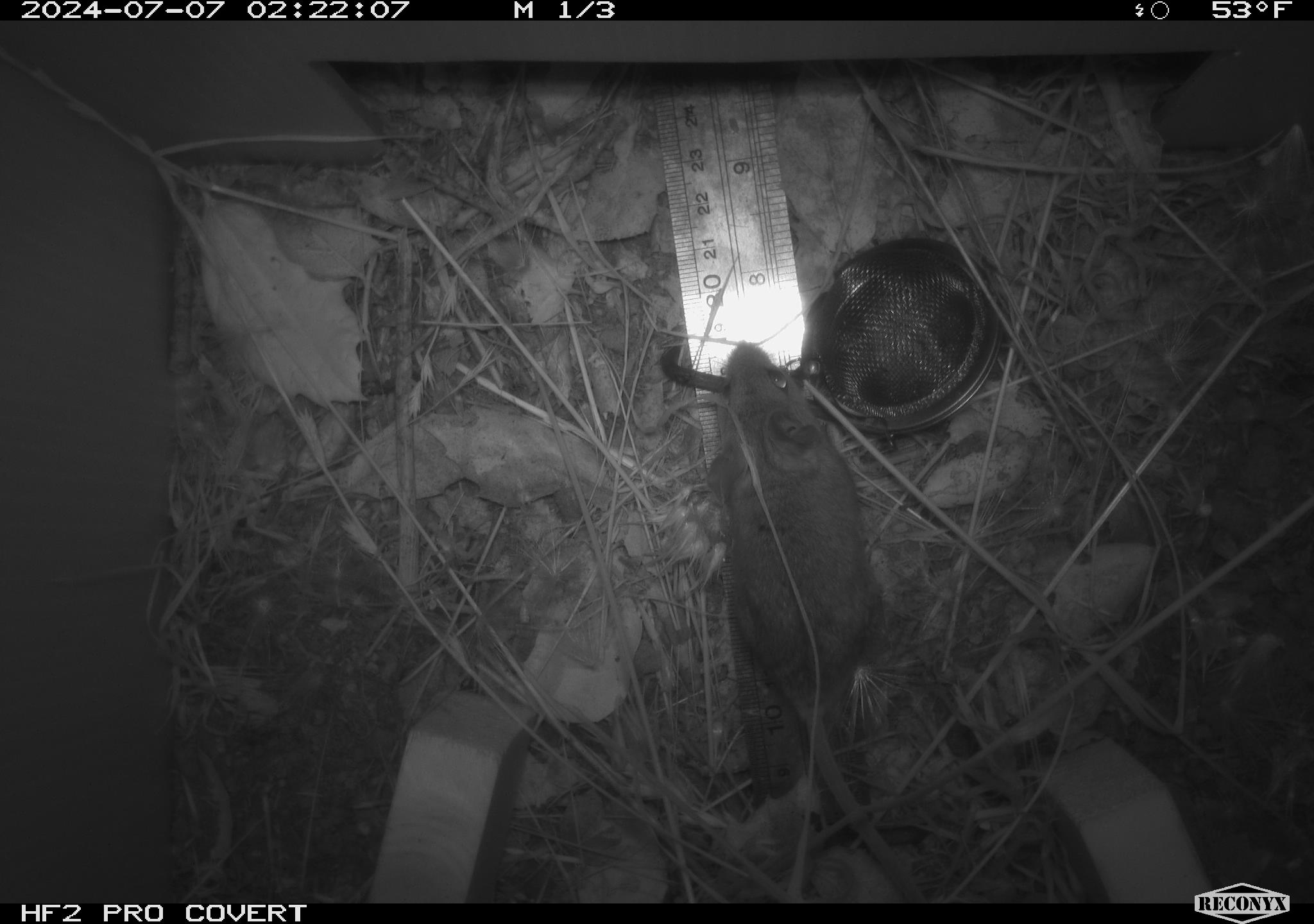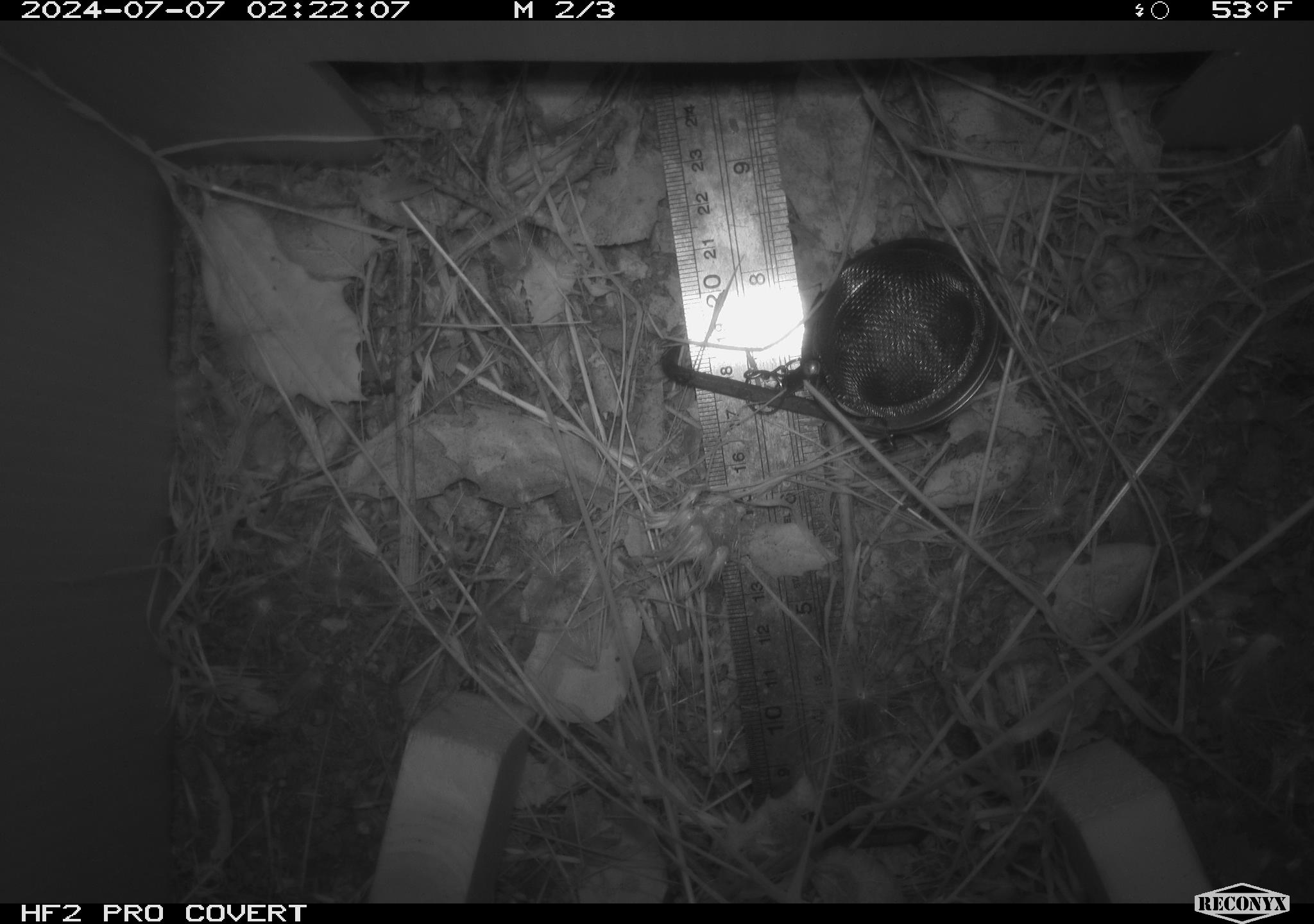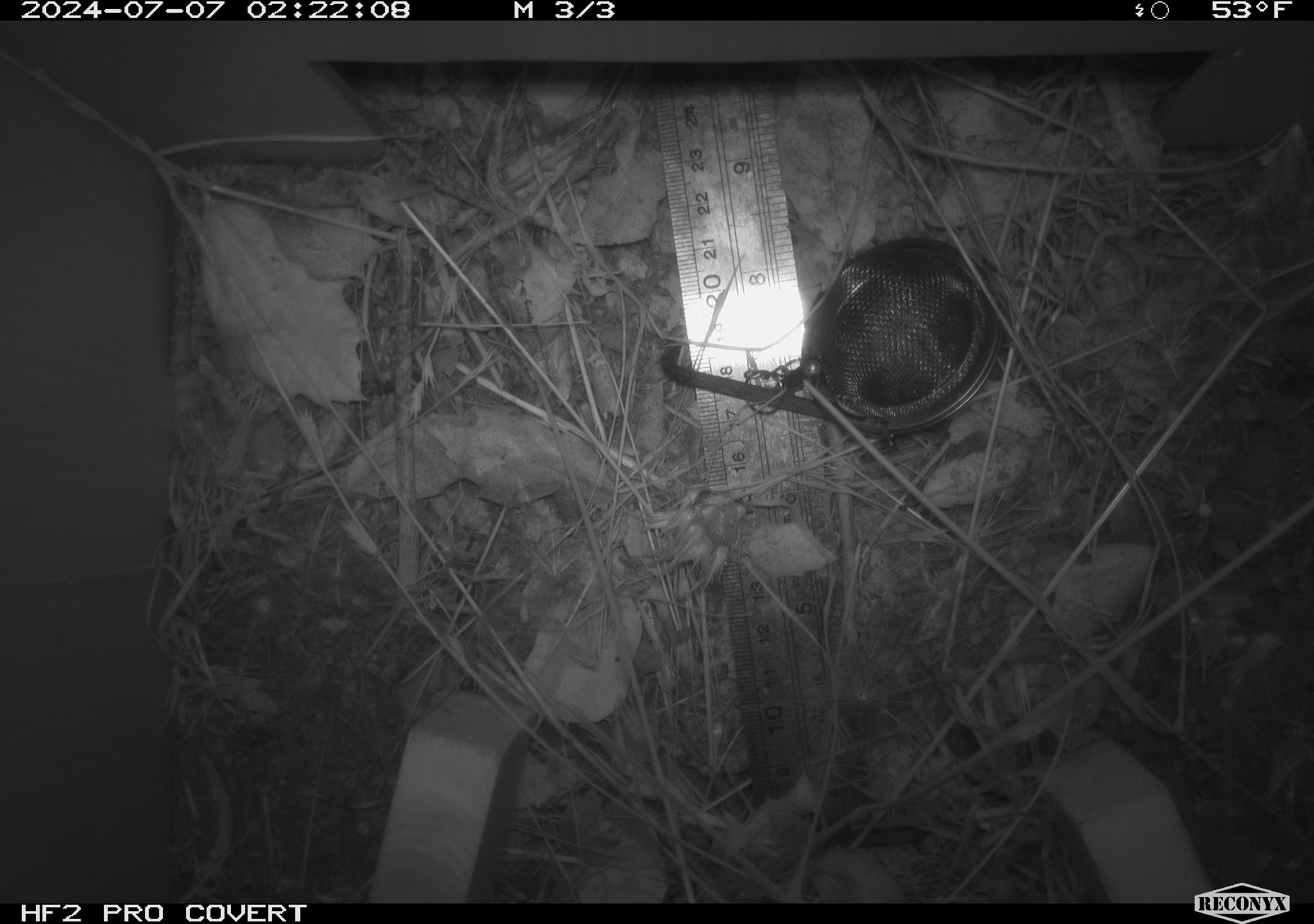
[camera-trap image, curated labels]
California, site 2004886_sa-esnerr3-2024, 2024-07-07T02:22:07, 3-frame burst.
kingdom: Animalia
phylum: Chordata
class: Mammalia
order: Rodentia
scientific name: Rodentia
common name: rodent